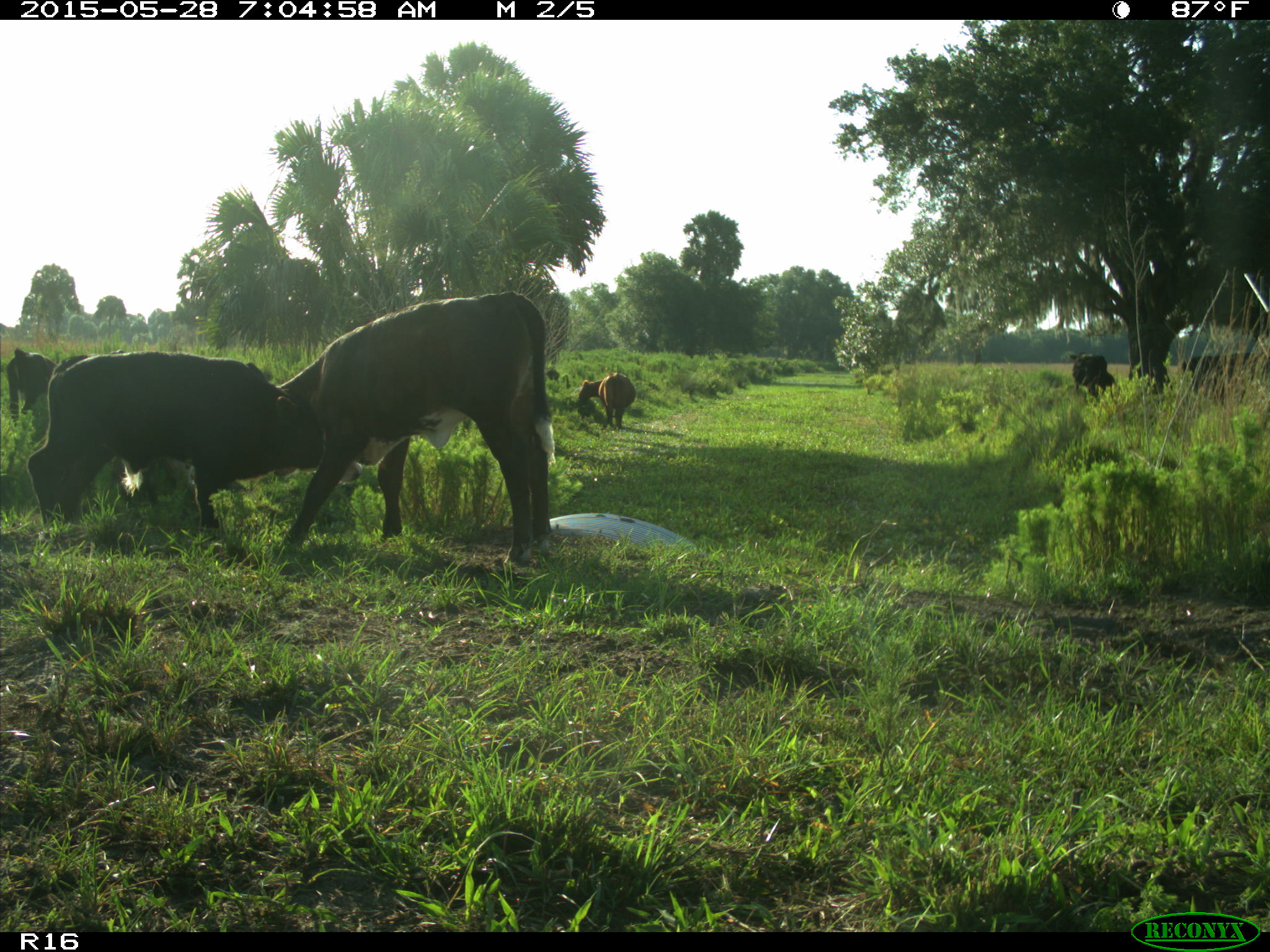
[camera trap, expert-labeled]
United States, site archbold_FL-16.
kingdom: Animalia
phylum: Chordata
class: Mammalia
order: Artiodactyla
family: Bovidae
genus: Bos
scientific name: Bos taurus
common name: domestic cow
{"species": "Bos taurus (domestic cow)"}